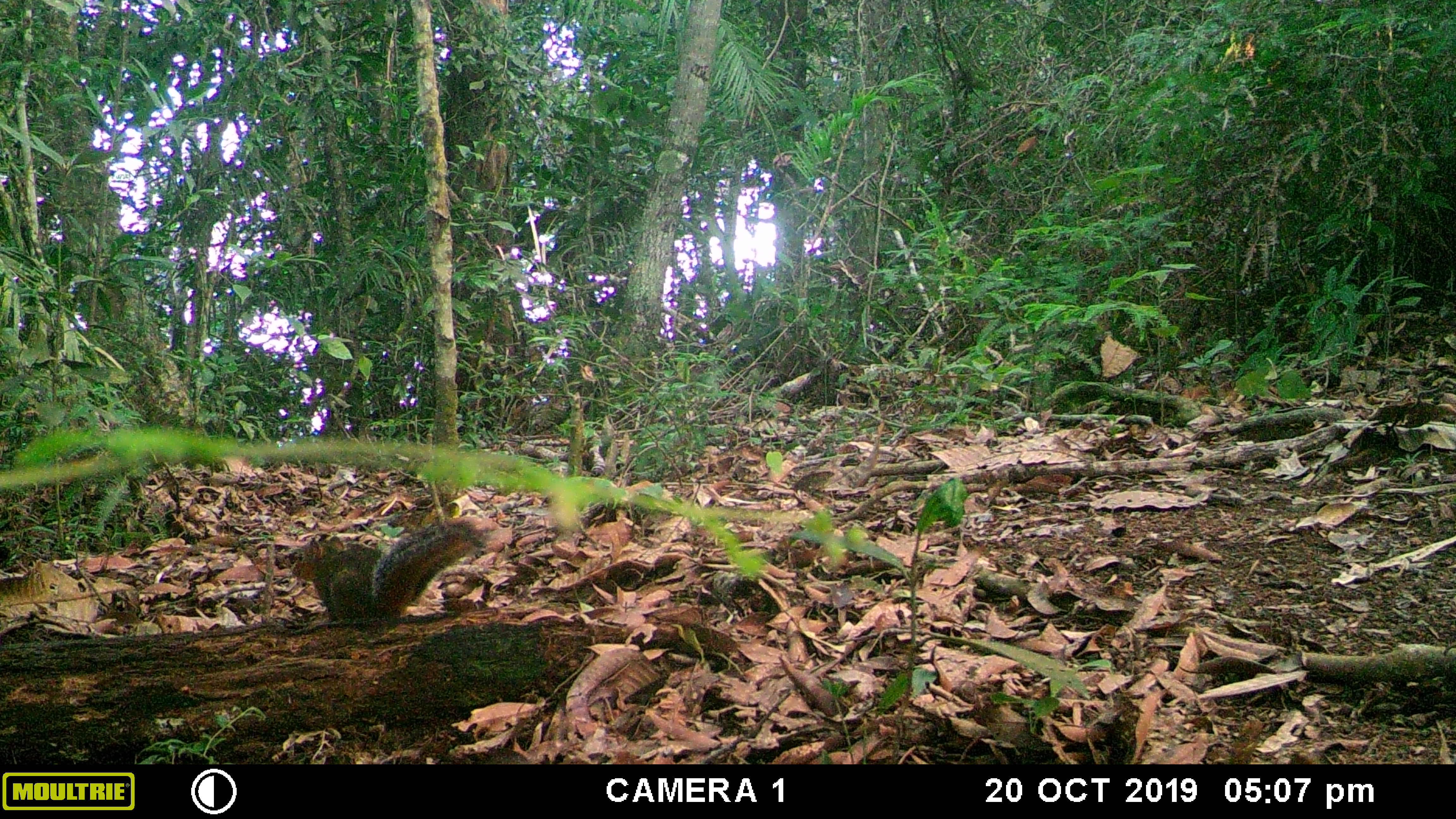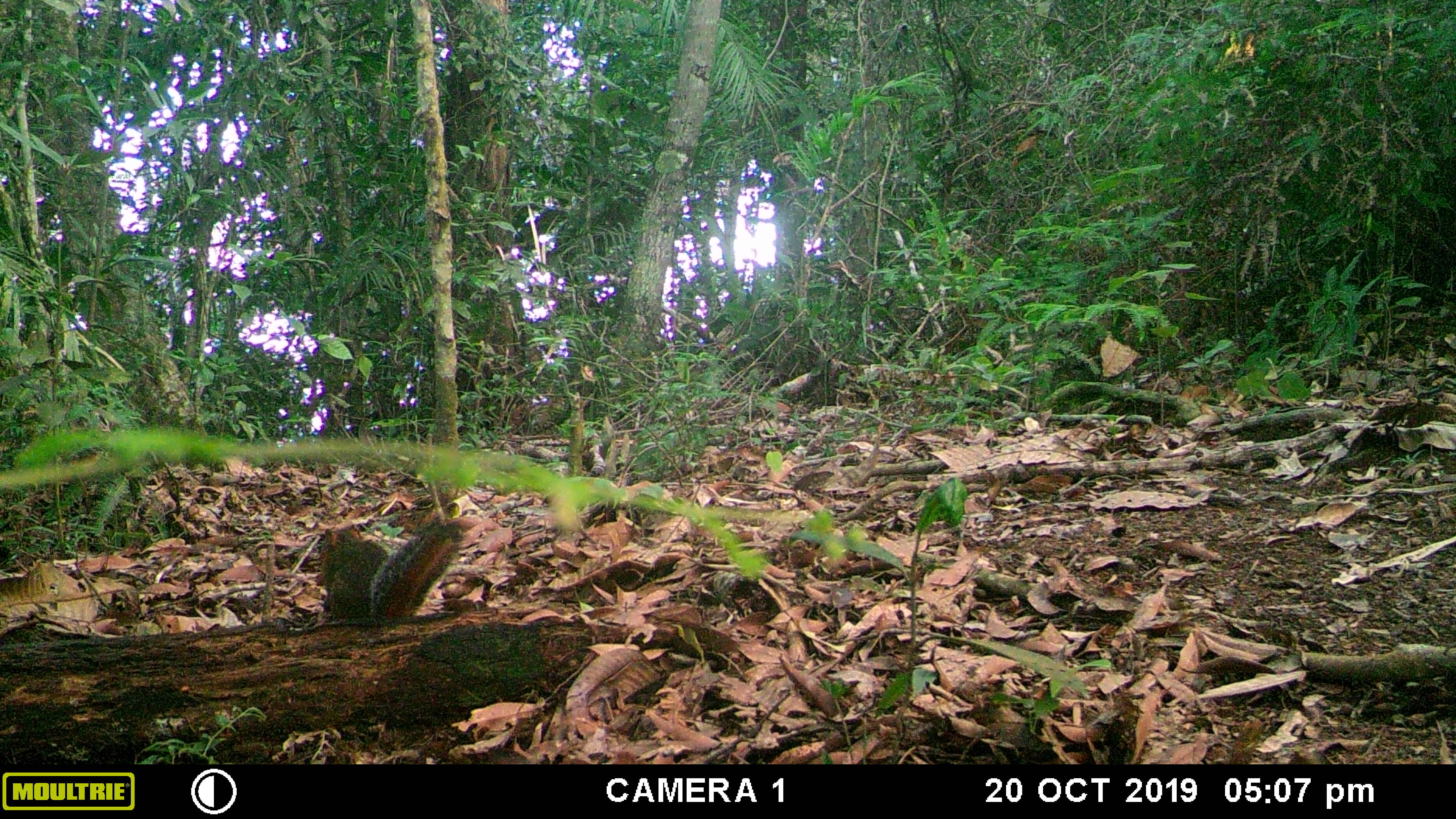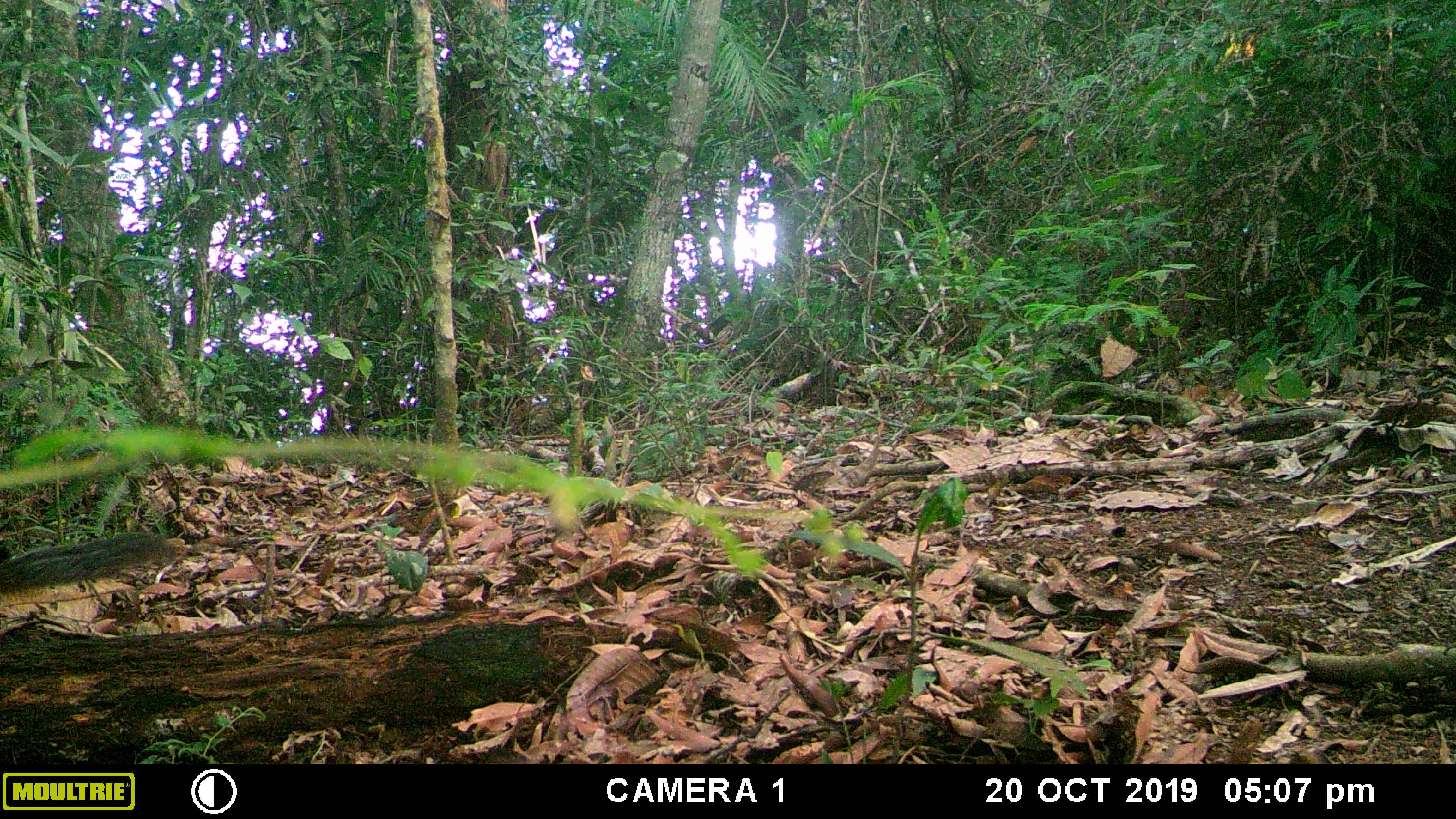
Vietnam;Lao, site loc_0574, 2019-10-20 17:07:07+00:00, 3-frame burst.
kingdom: Animalia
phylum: Chordata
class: Mammalia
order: Rodentia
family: Sciuridae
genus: Dremomys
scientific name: Dremomys rufigenis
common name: red-cheeked squirrel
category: red cheeked squirrel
Red cheeked squirrel (red-cheeked squirrel) (Dremomys rufigenis). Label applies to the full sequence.